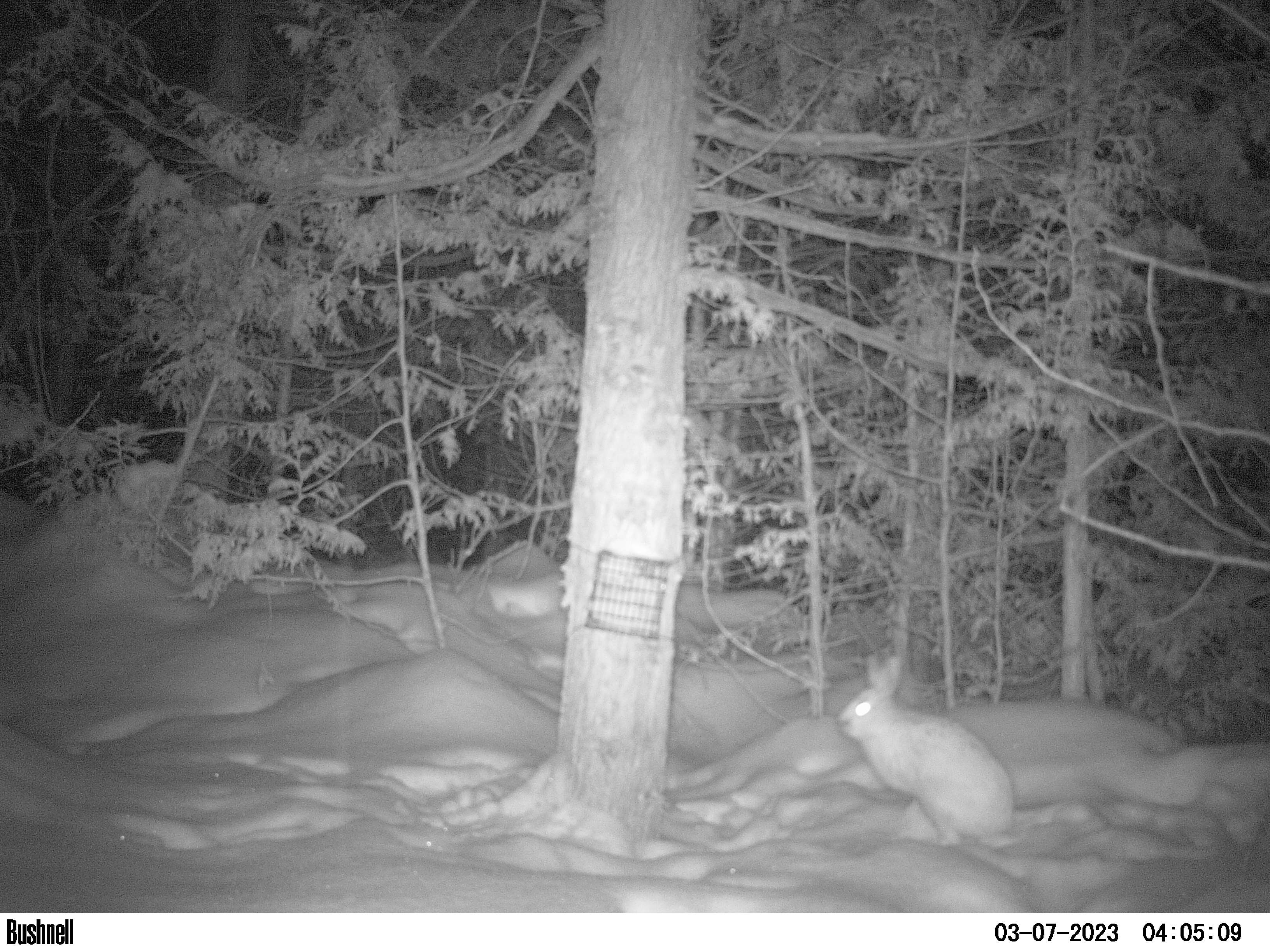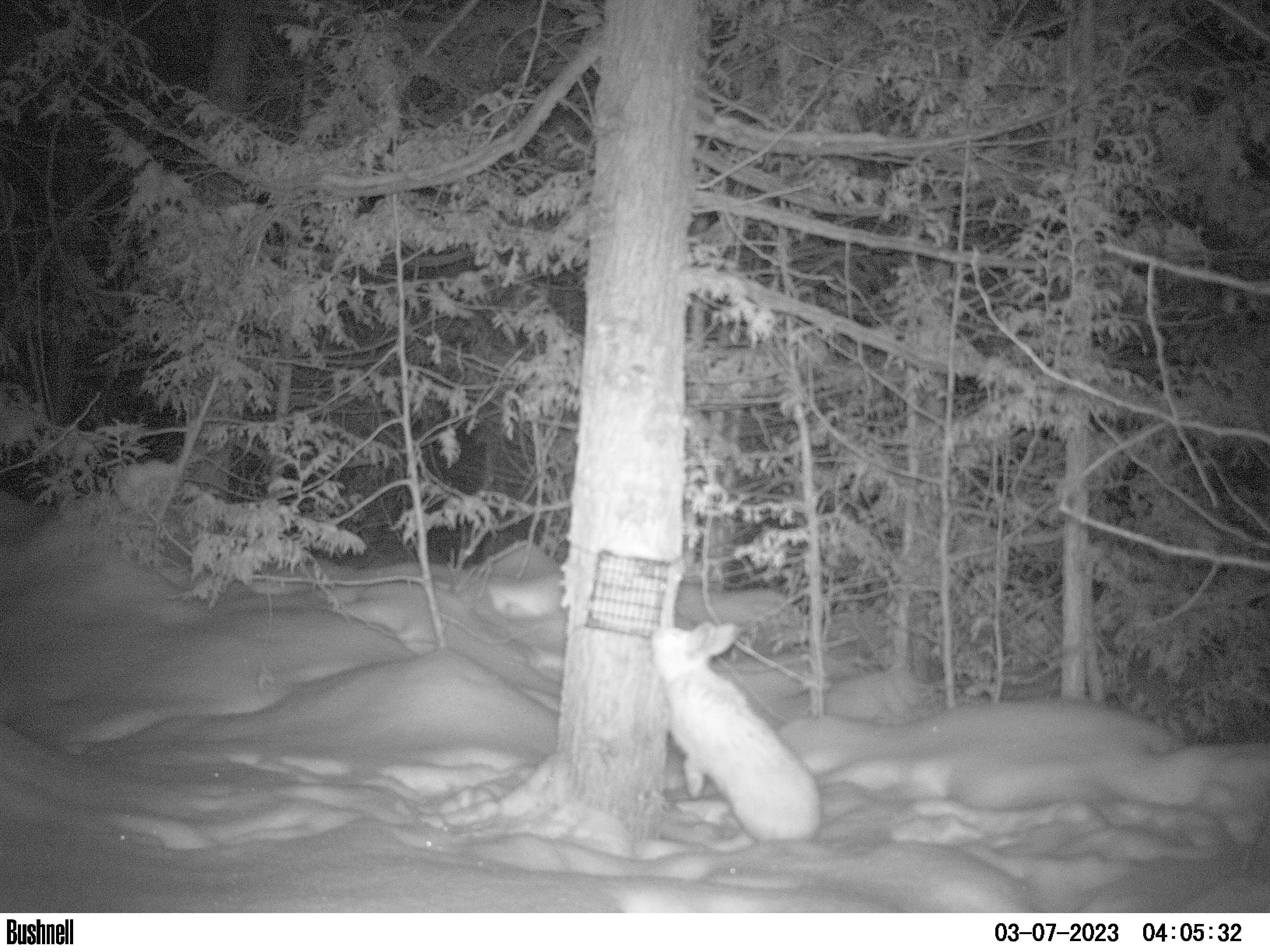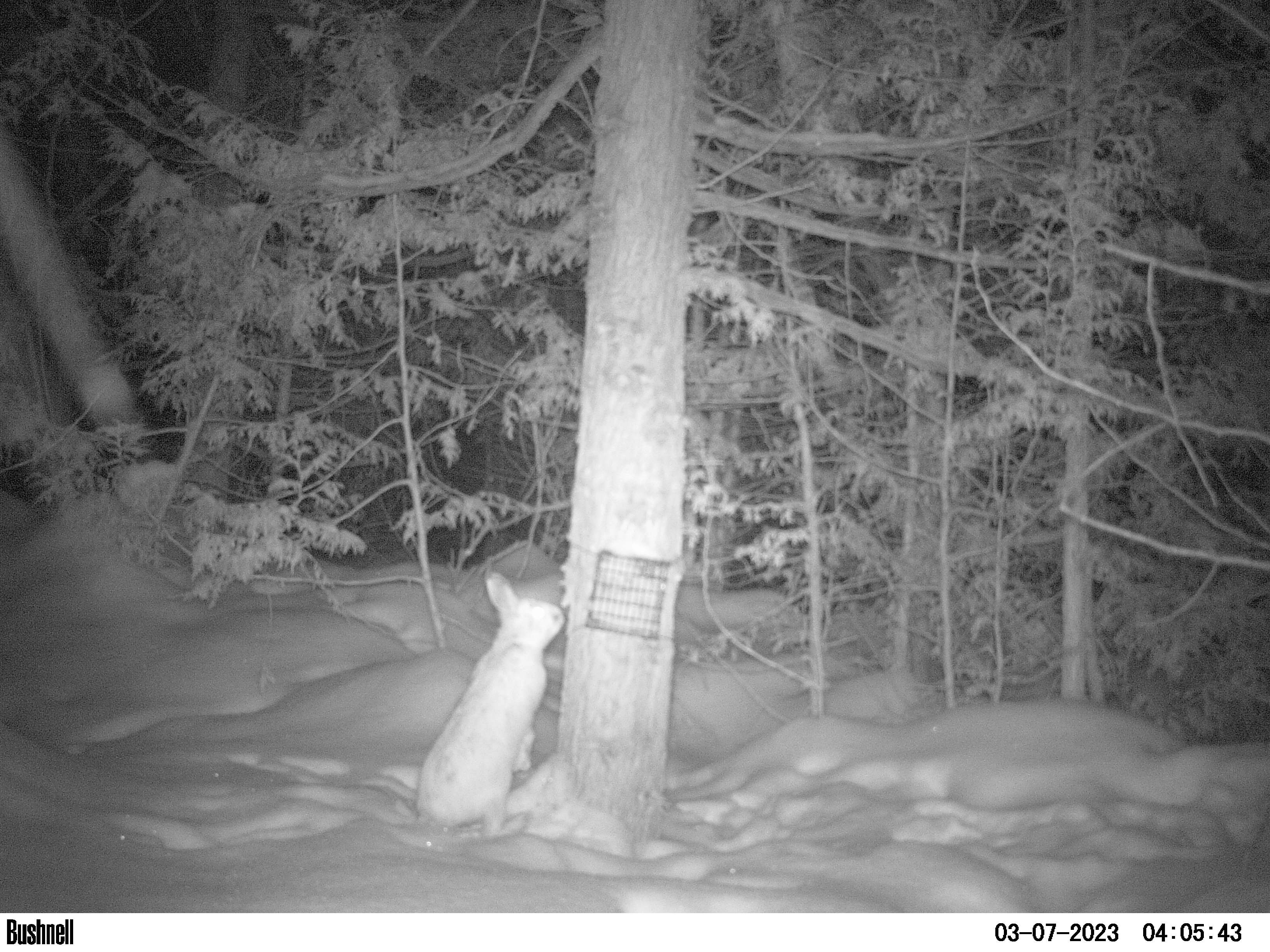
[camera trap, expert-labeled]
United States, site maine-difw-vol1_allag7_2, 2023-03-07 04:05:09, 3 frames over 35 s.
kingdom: Animalia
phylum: Chordata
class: Mammalia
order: Lagomorpha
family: Leporidae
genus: Lepus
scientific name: Lepus americanus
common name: snowshoe hare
Snowshoe hare (Lepus americanus).